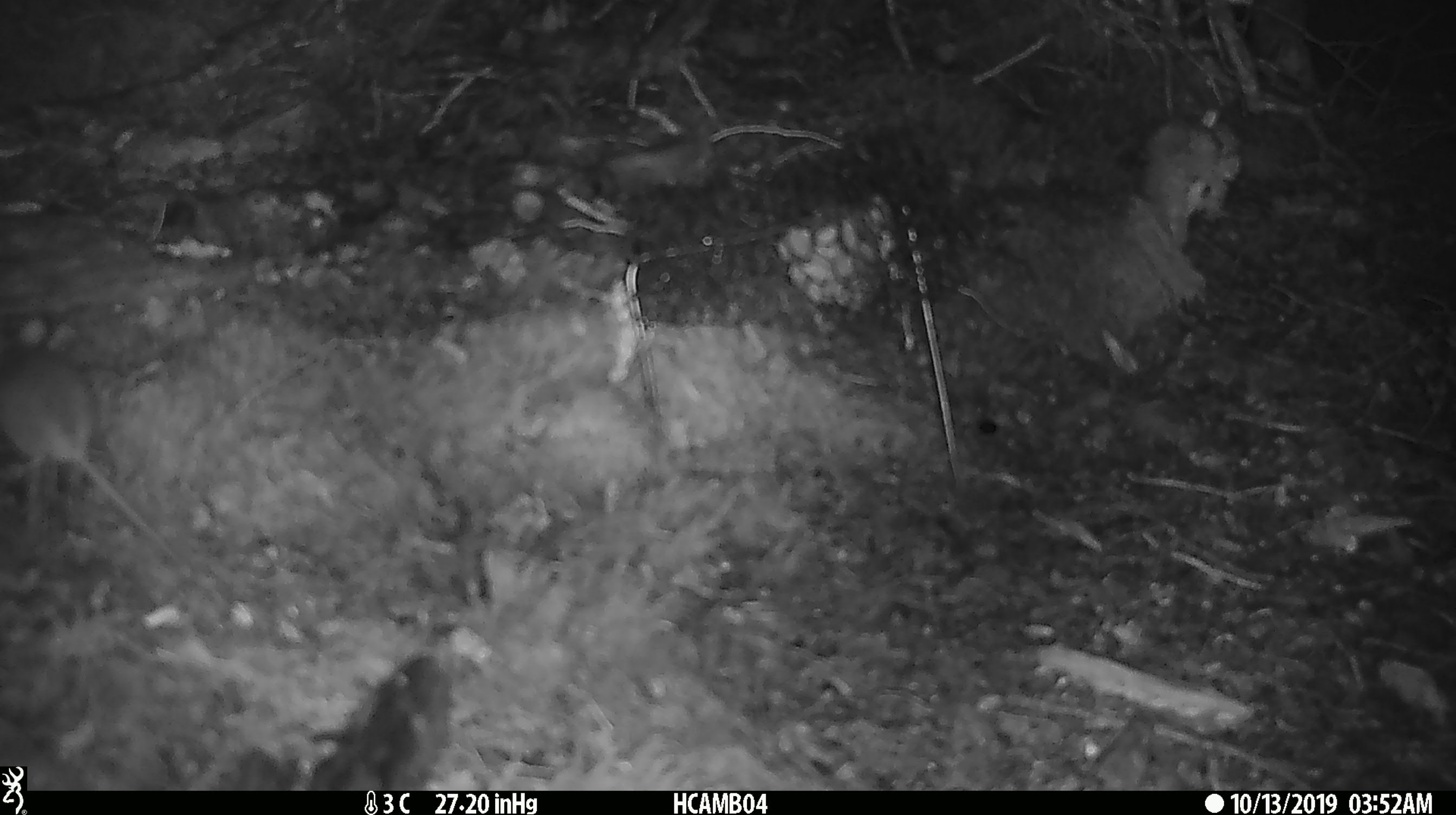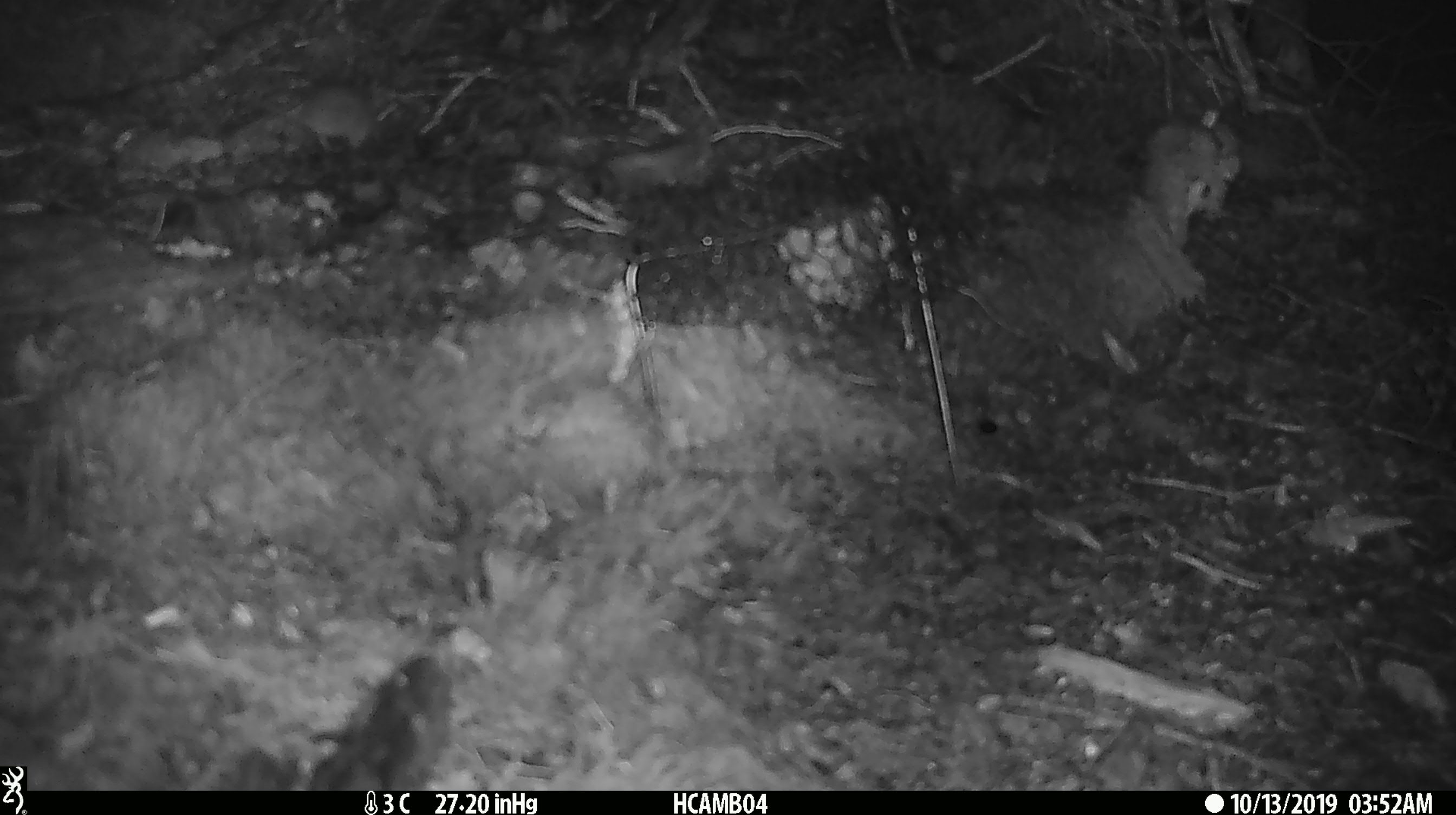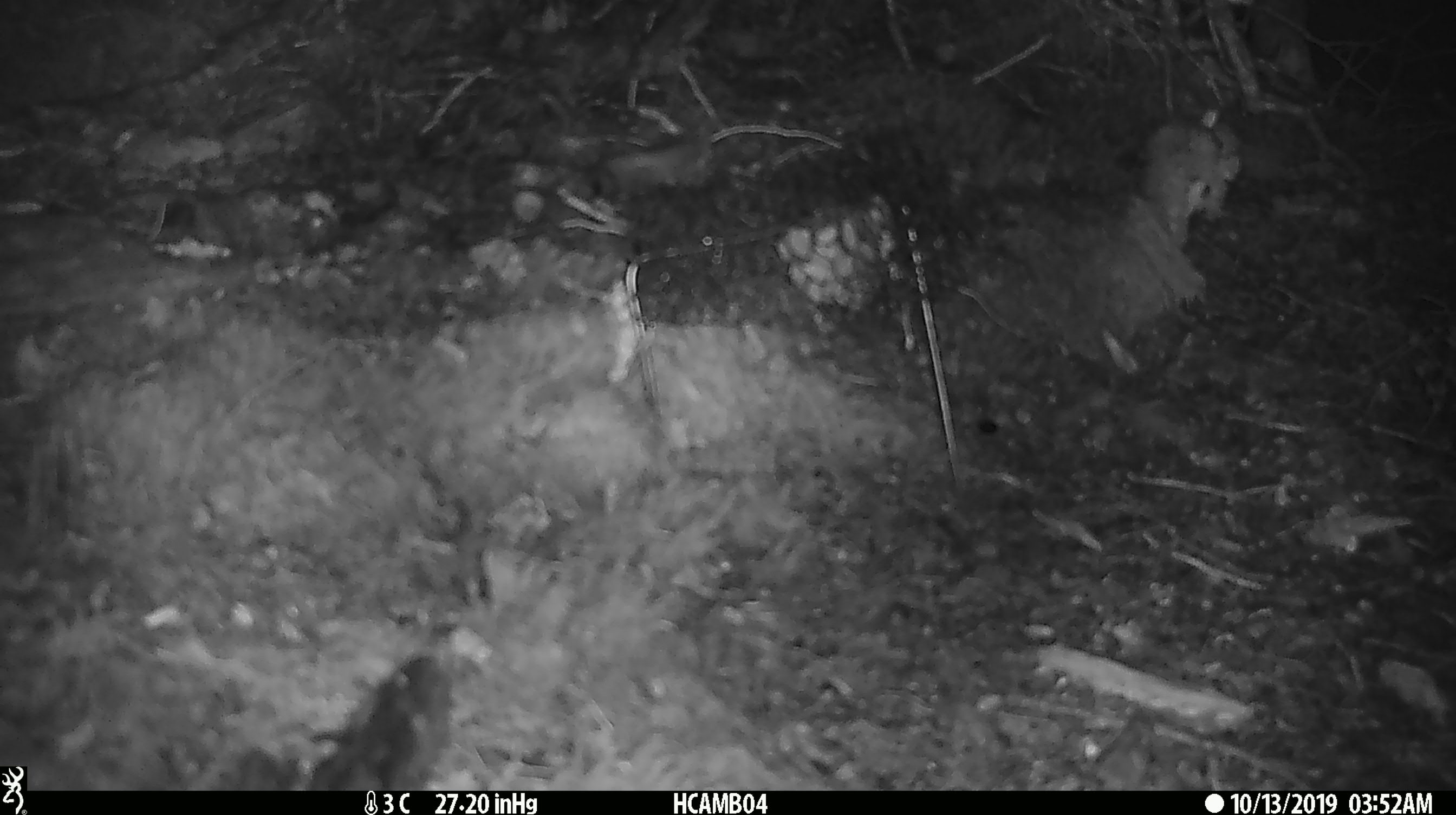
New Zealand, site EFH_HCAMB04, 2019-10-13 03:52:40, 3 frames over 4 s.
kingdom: Animalia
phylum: Chordata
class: Mammalia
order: Rodentia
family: Muridae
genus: Mus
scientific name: Mus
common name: mouse